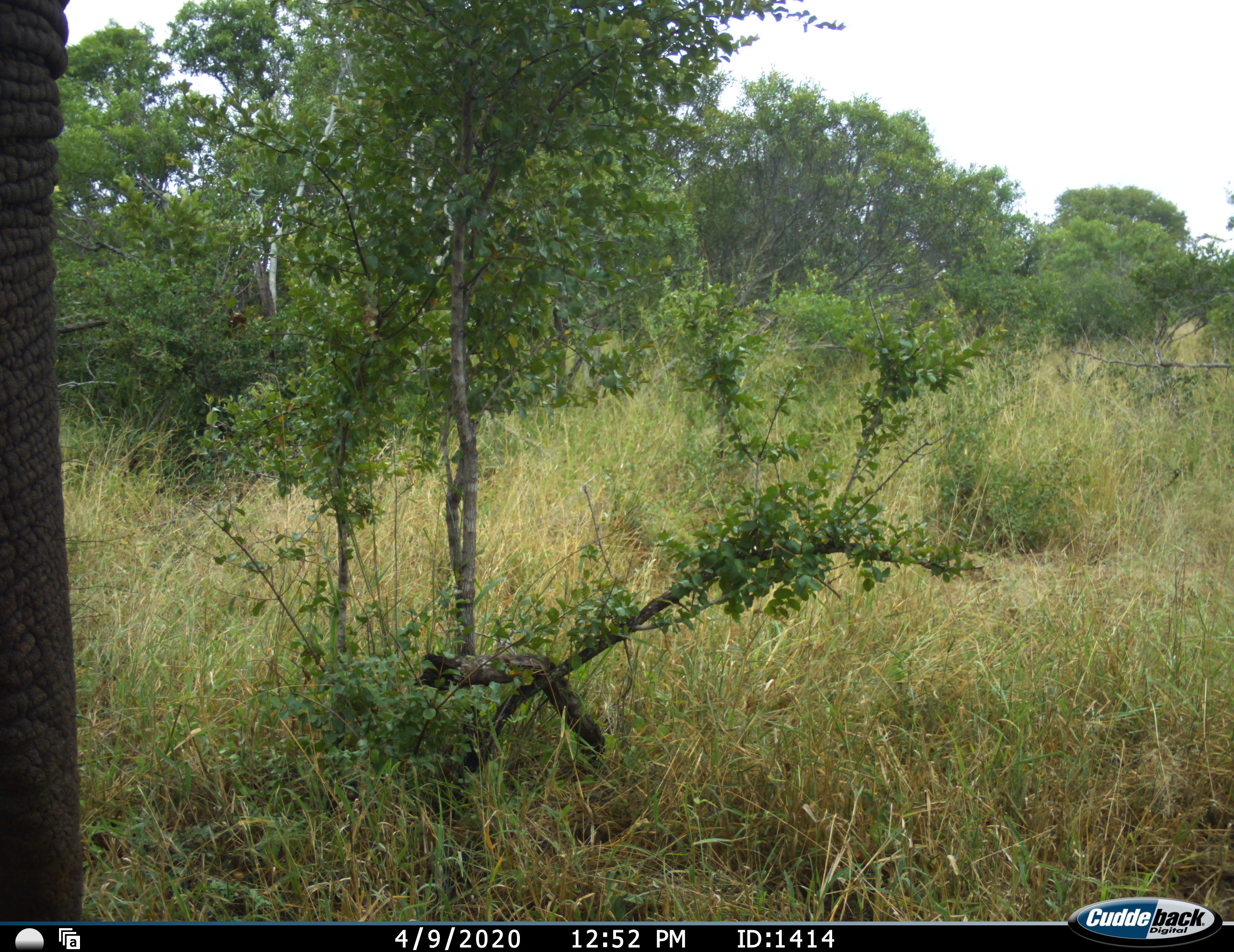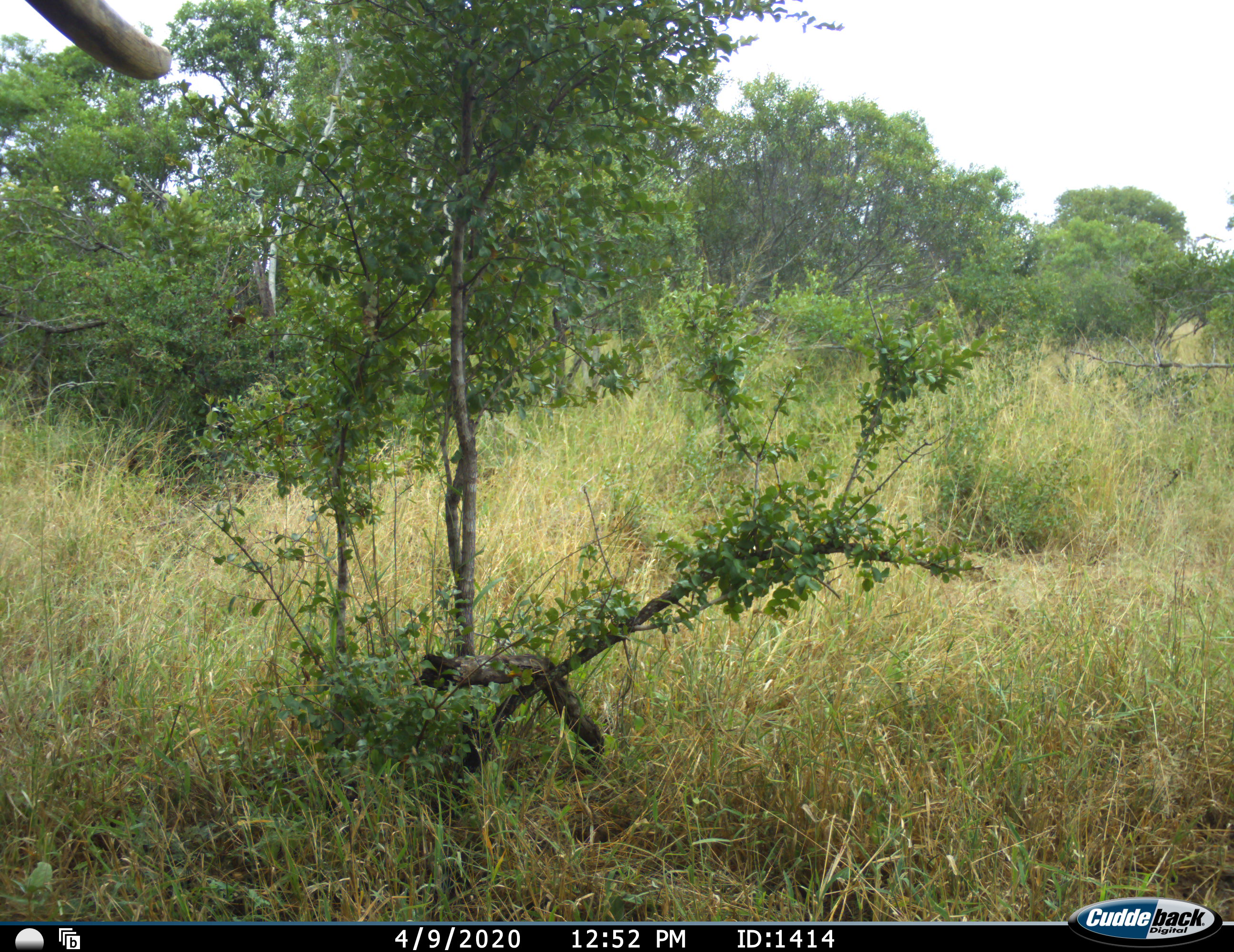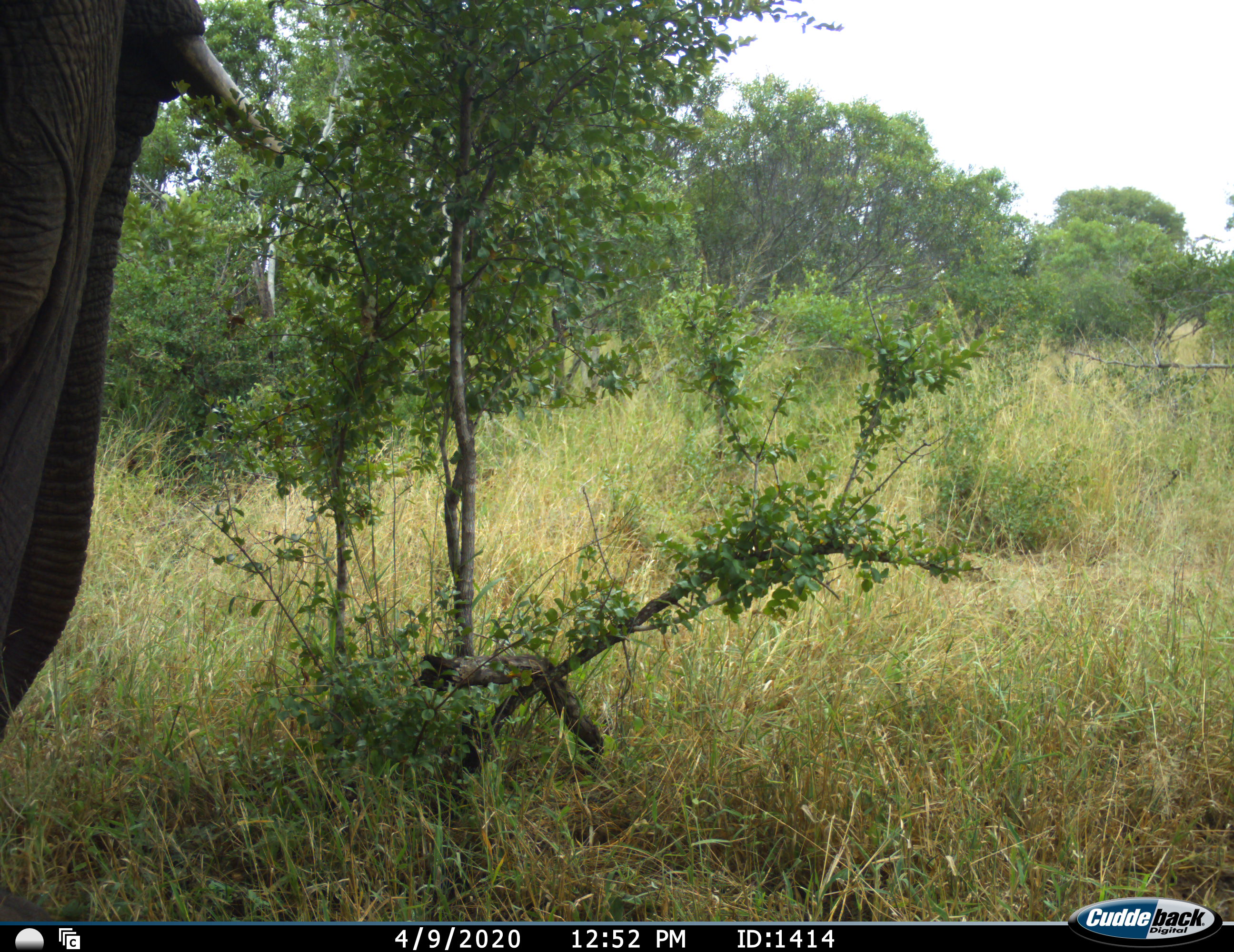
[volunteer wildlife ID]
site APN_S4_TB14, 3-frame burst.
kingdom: Animalia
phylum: Chordata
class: Mammalia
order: Proboscidea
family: Elephantidae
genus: Loxodonta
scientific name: Loxodonta africana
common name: african bush elephant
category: elephant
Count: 1.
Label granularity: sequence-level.